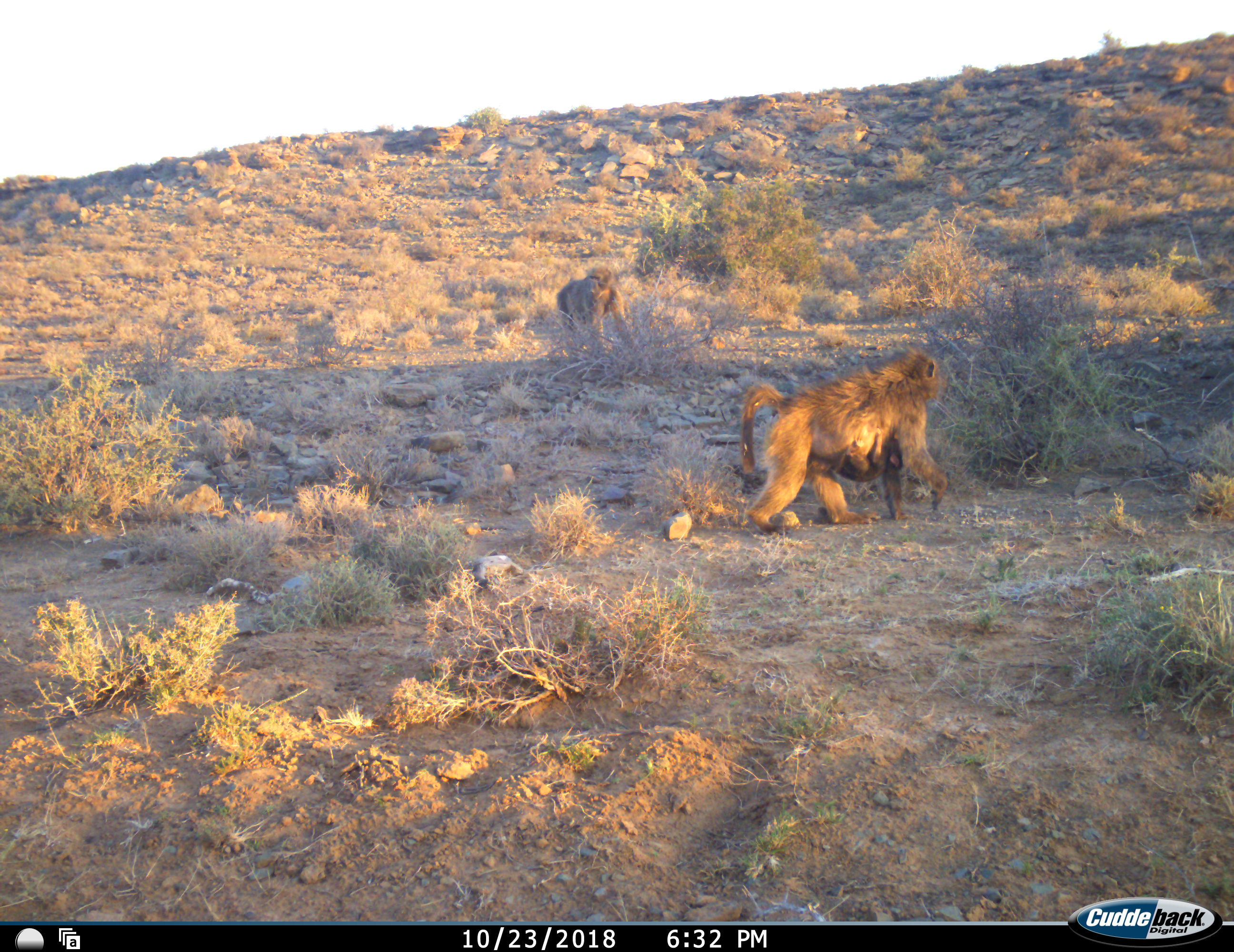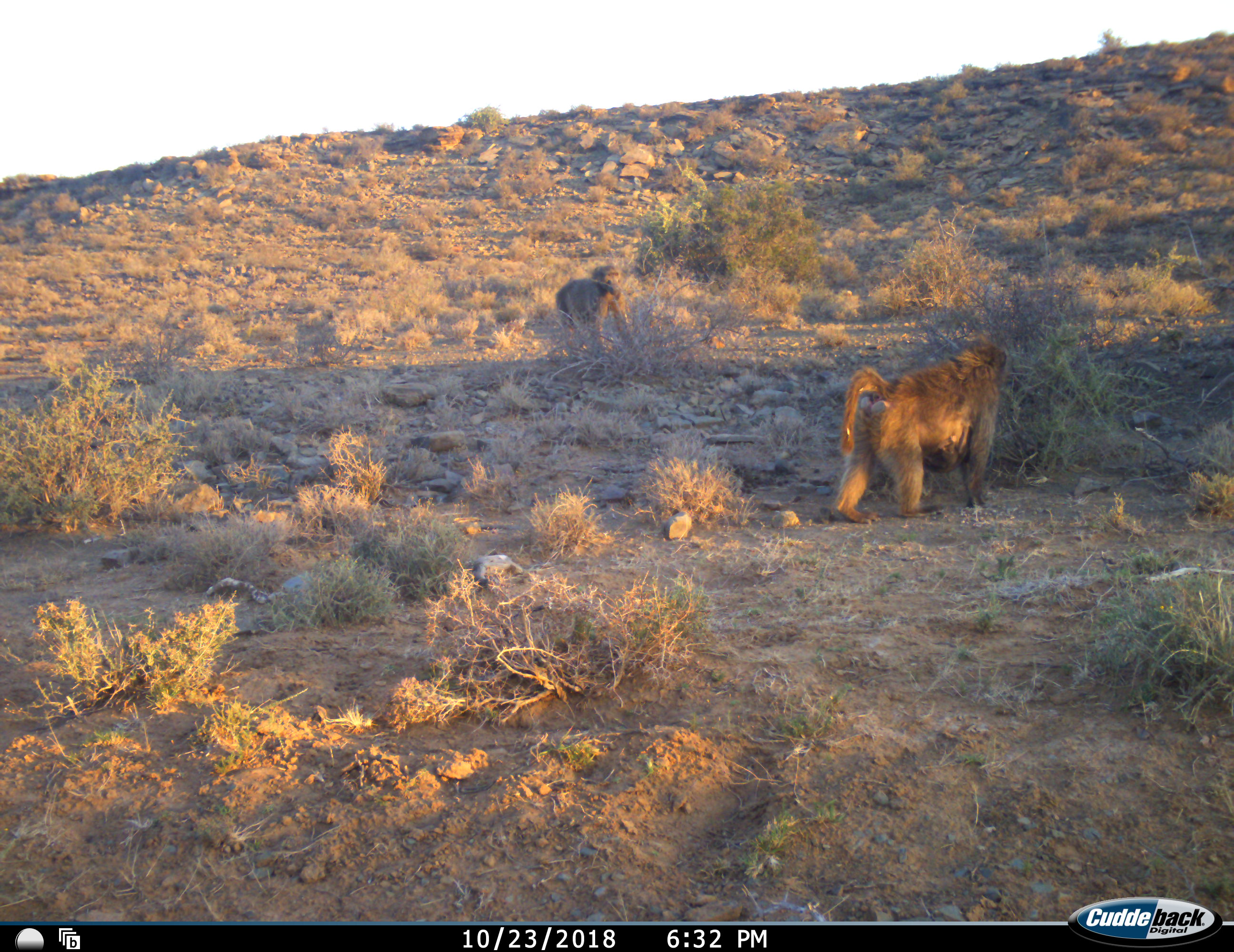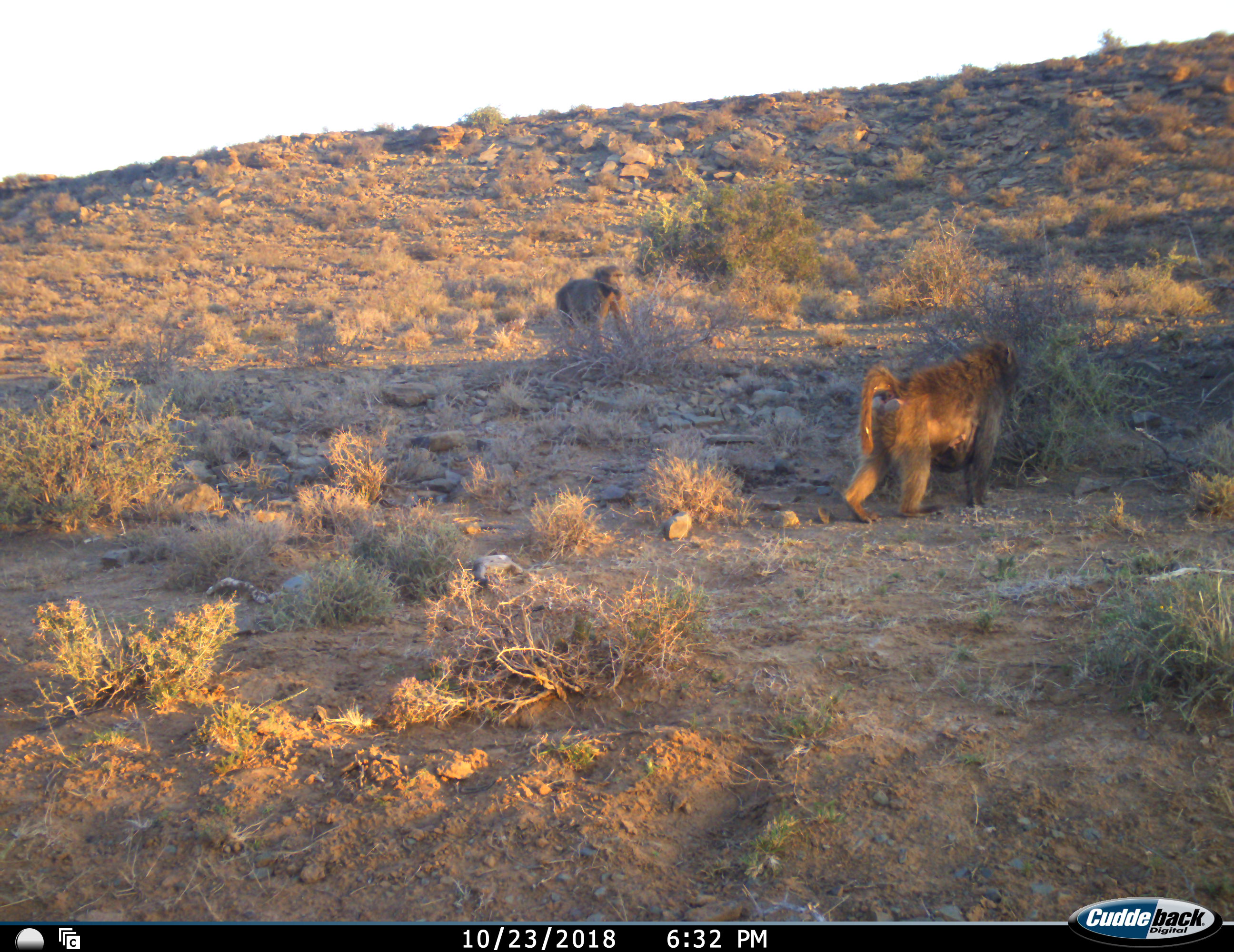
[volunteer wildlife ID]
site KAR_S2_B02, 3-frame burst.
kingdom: Animalia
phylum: Chordata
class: Mammalia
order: Primates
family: Cercopithecidae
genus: Papio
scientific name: Papio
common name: baboon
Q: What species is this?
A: Baboon (Papio).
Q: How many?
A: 3.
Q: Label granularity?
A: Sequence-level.